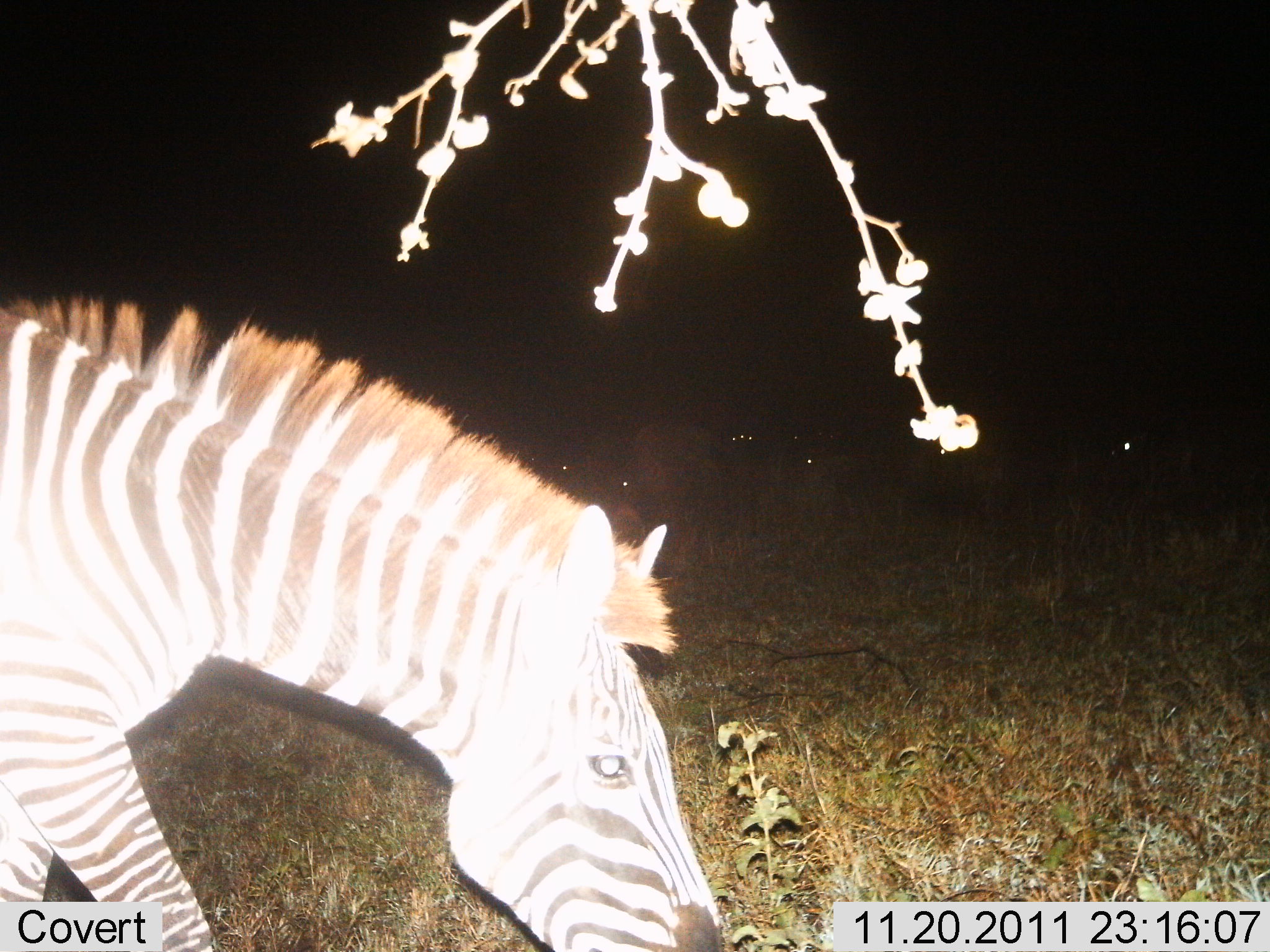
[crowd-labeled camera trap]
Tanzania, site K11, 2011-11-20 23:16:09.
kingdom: Animalia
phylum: Chordata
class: Mammalia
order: Perissodactyla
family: Equidae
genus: Equus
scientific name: Equus quagga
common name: plains zebra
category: zebra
Zebra (plains zebra) (Equus quagga), count 1. Behavior (volunteer vote fractions): standing 46%, resting 0%, moving 38%, interacting 0%. Young present (vote fraction): 0%. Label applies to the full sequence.